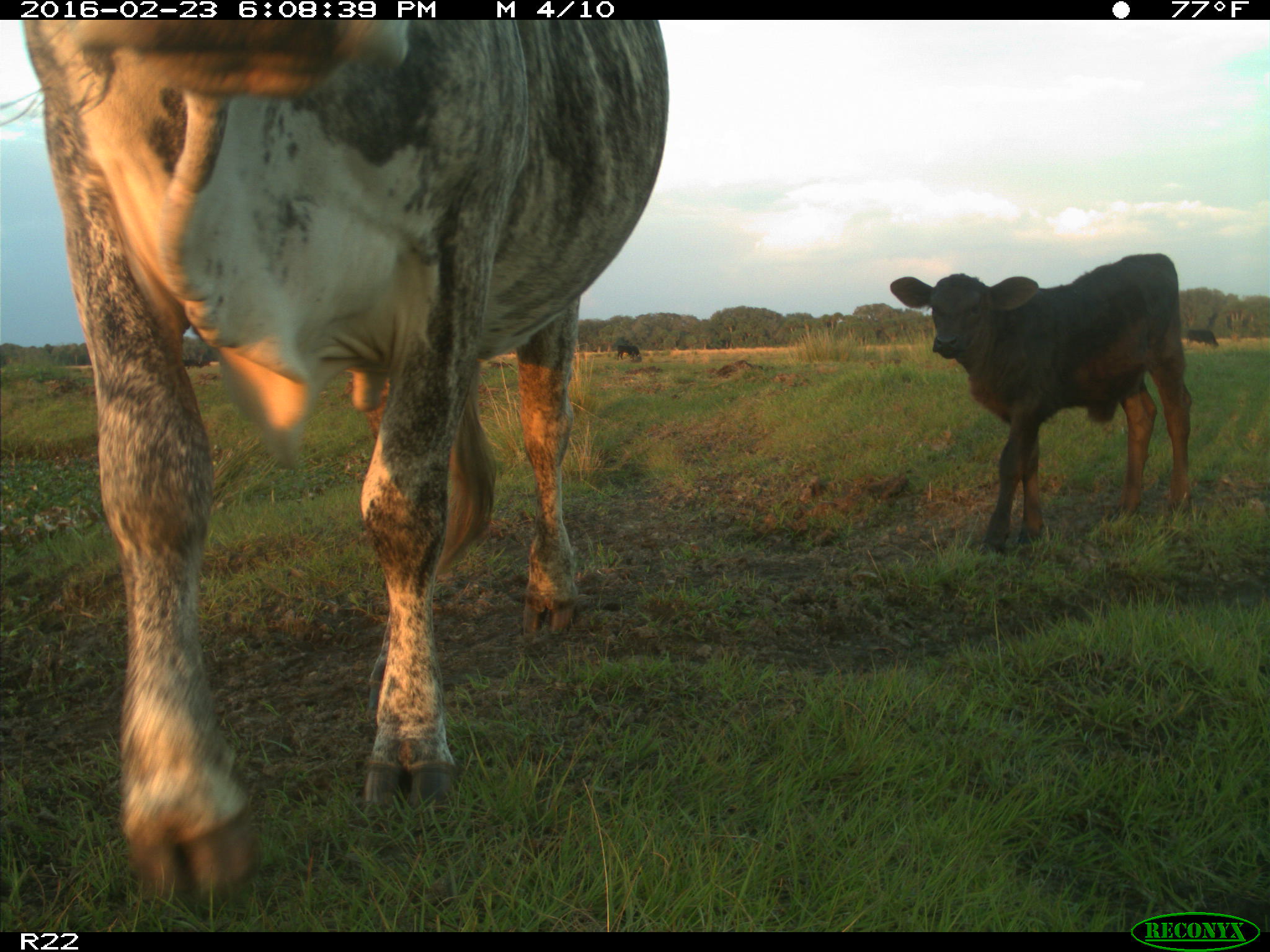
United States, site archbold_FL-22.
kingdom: Animalia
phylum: Chordata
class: Mammalia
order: Artiodactyla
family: Bovidae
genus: Bos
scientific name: Bos taurus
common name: domestic cow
Bos taurus (domestic cow).